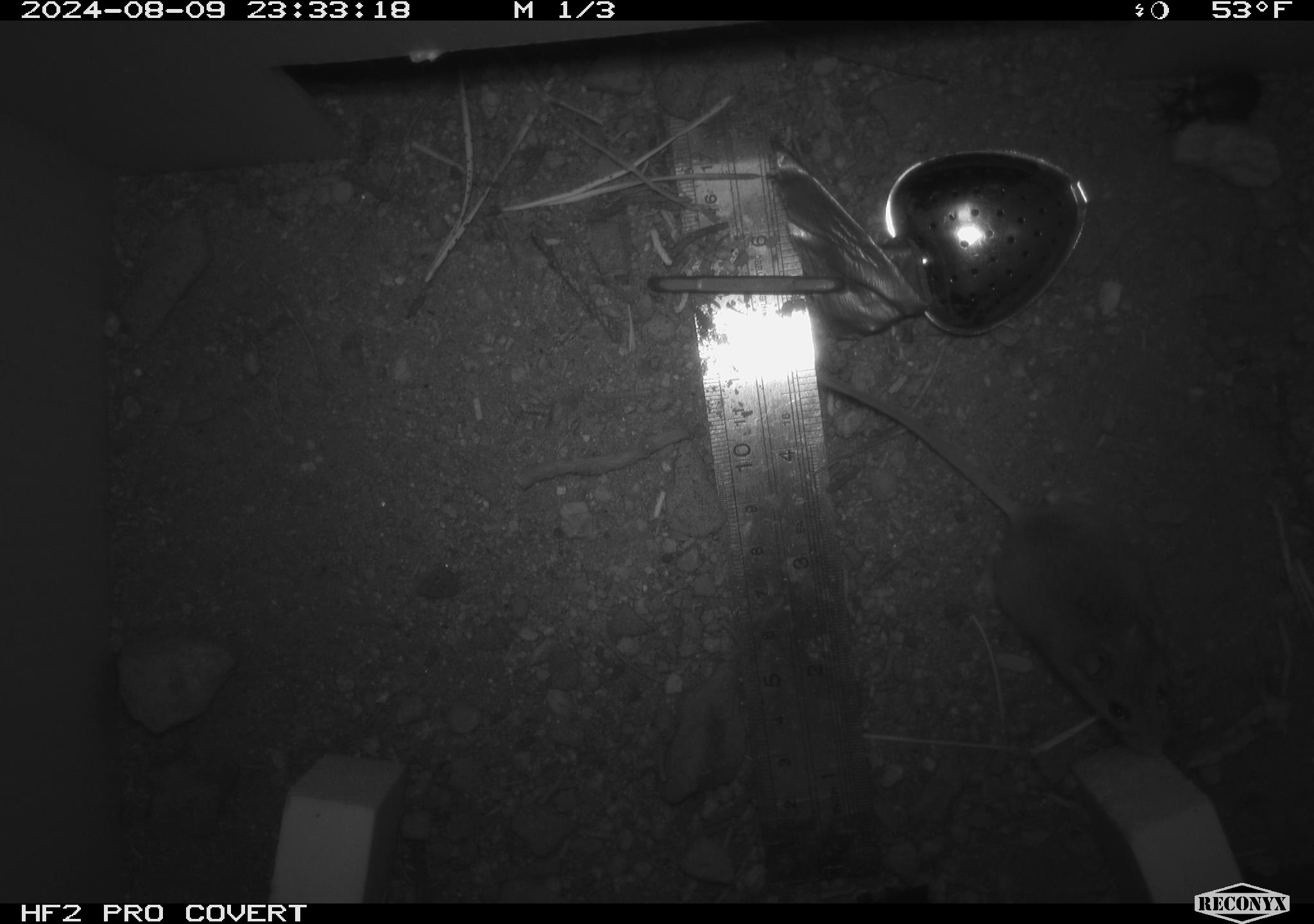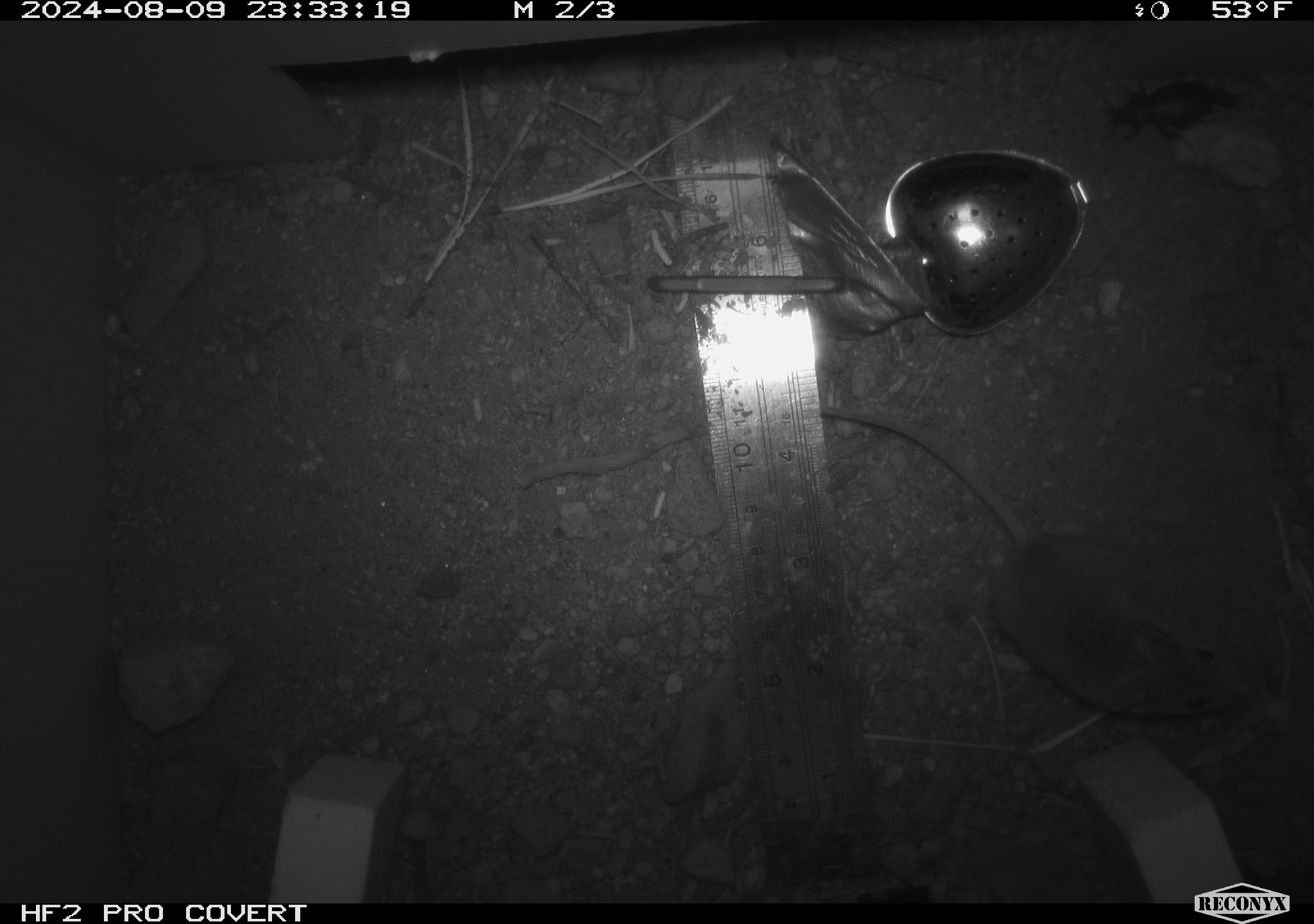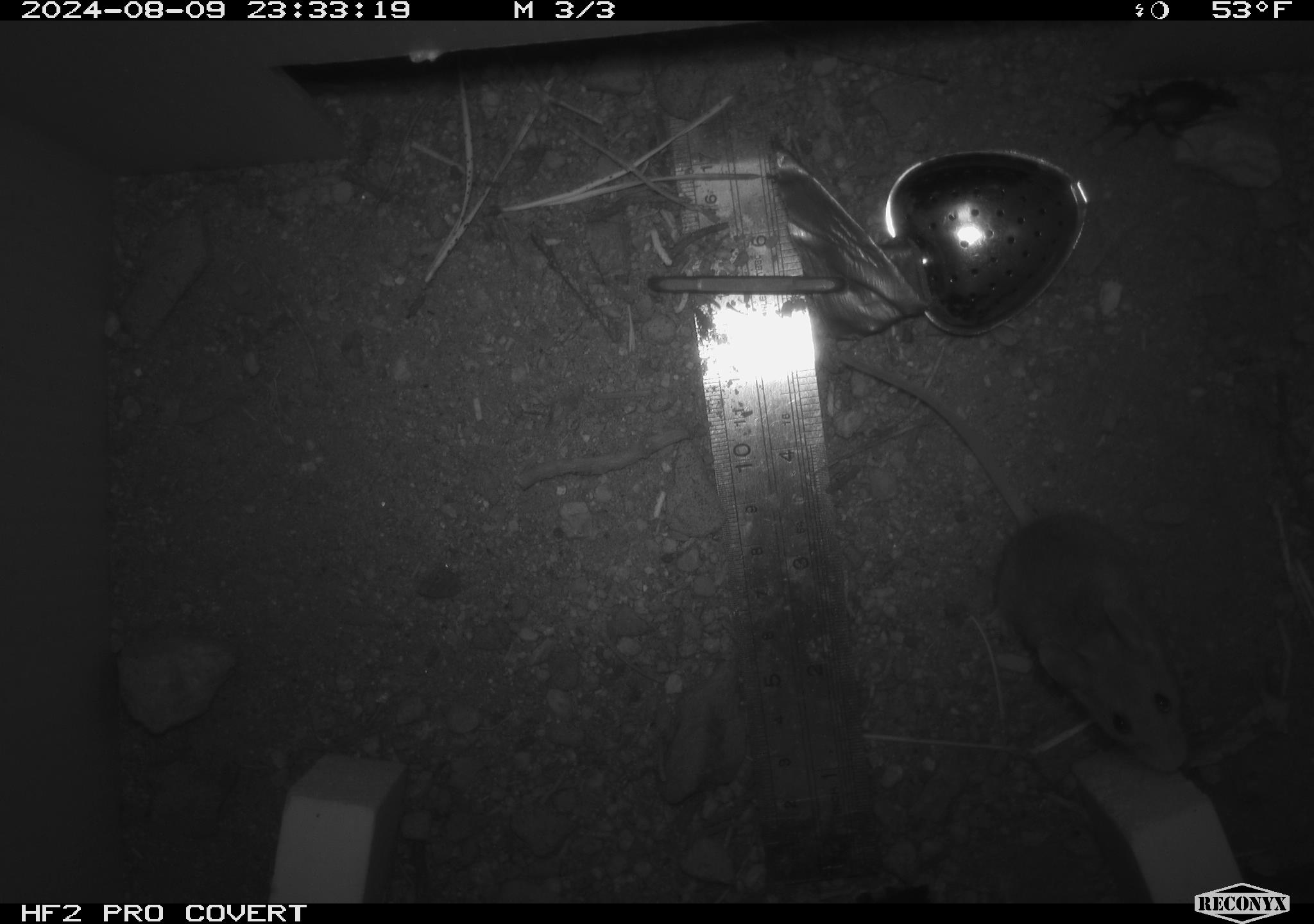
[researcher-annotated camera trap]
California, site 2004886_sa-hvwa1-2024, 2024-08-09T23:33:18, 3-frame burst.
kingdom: Animalia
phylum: Chordata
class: Mammalia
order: Rodentia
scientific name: Rodentia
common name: mouse species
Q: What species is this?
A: Mouse species (Rodentia).